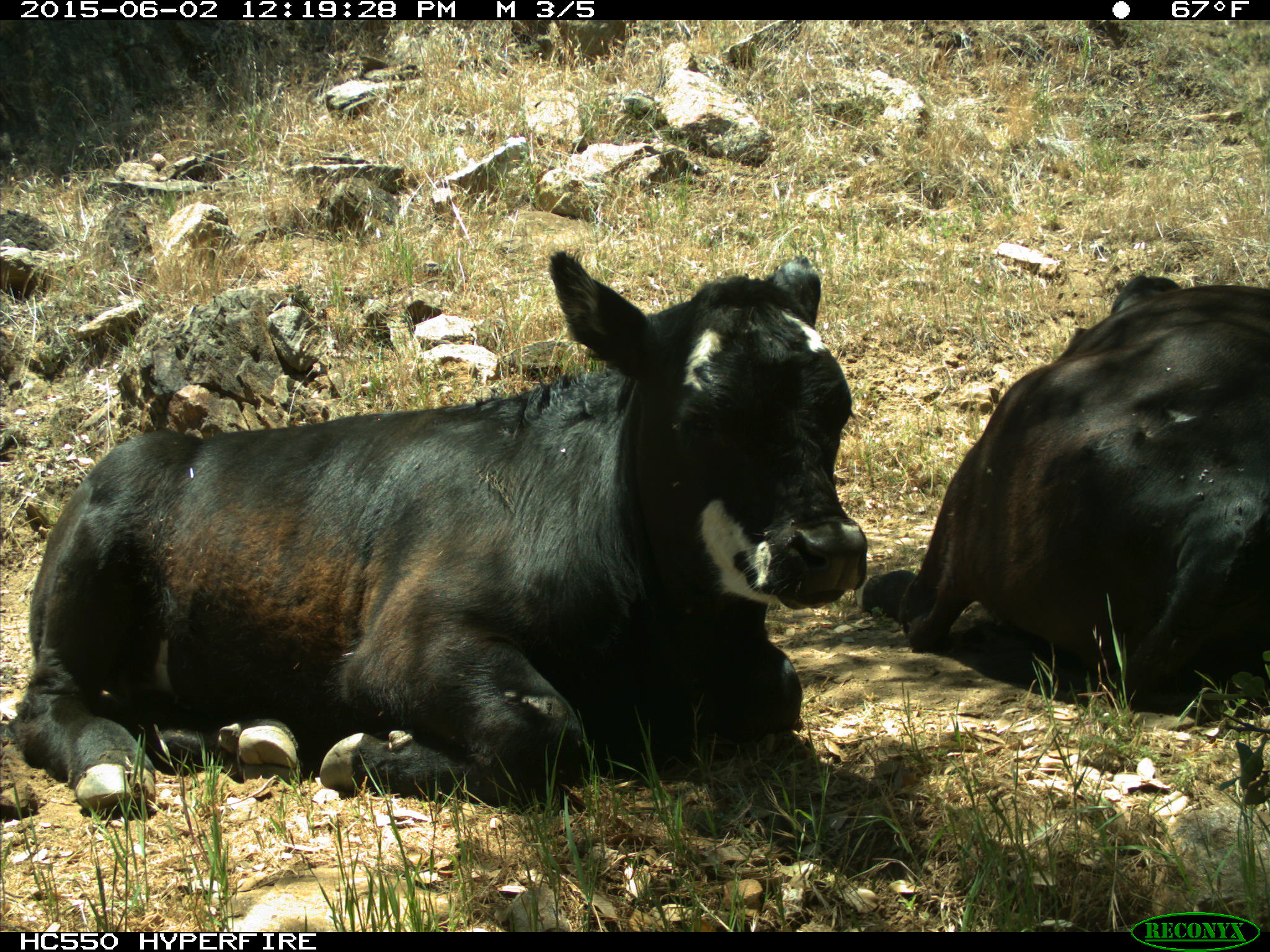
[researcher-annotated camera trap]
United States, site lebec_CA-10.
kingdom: Animalia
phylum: Chordata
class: Mammalia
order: Artiodactyla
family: Bovidae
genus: Bos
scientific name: Bos taurus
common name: domestic cow